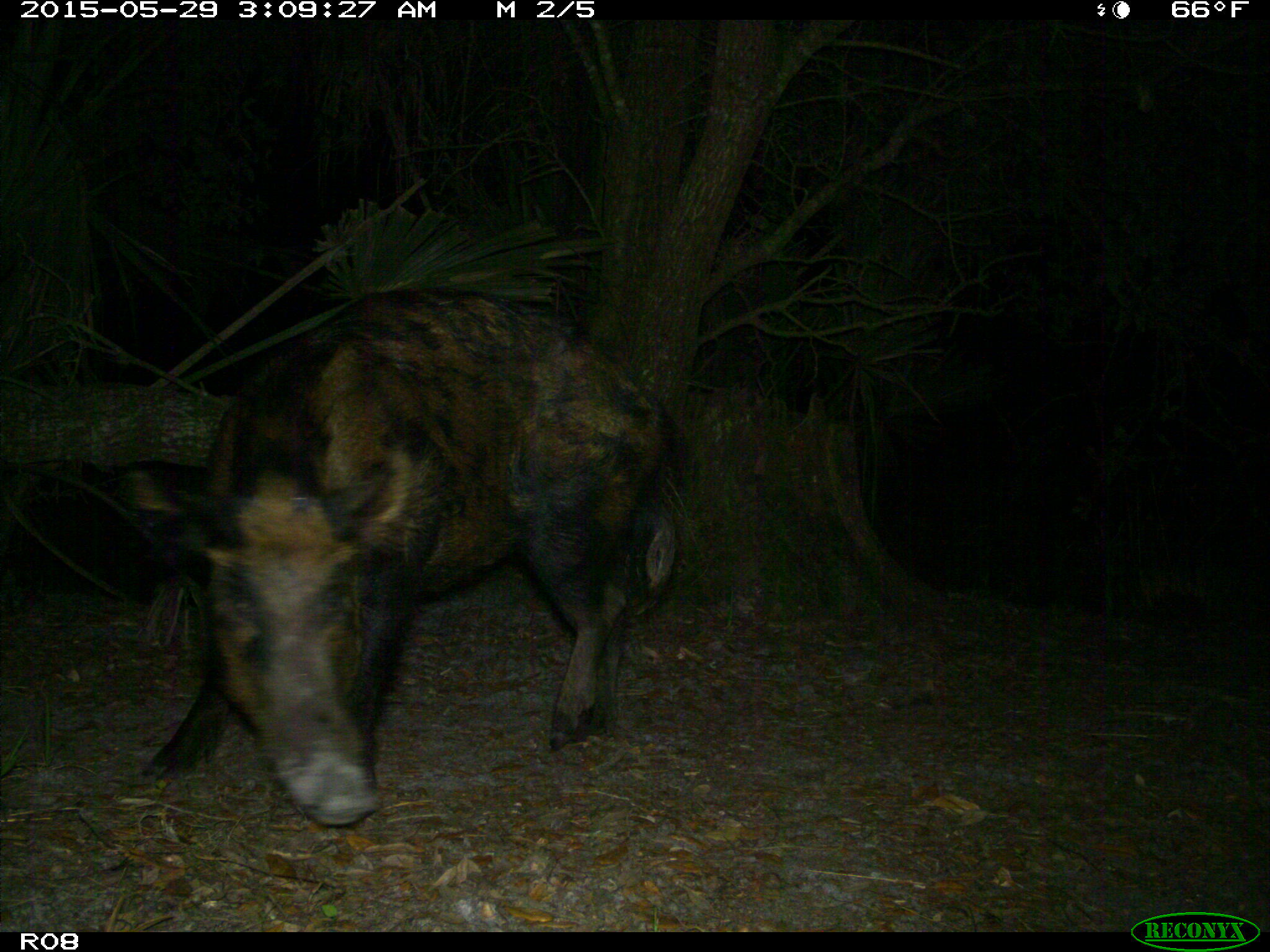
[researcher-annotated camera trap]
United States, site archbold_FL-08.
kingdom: Animalia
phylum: Chordata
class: Mammalia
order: Artiodactyla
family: Suidae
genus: Sus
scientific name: Sus scrofa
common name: wild boar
Sus scrofa (wild boar).